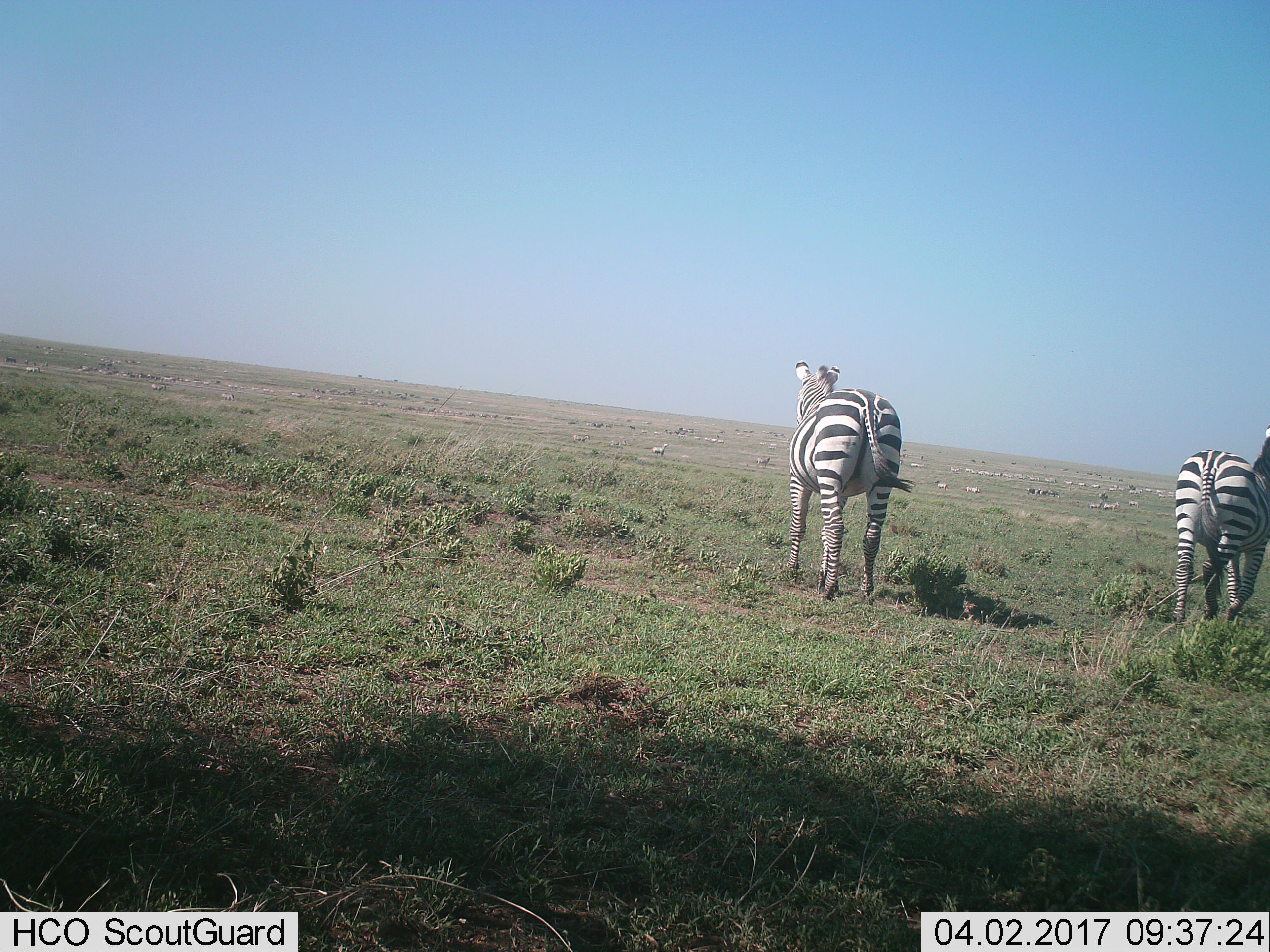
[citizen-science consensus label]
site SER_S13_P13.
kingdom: Animalia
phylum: Chordata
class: Mammalia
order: Perissodactyla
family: Equidae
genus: Equus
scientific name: Equus quagga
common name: plains zebra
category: zebraplains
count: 11-50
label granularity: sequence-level